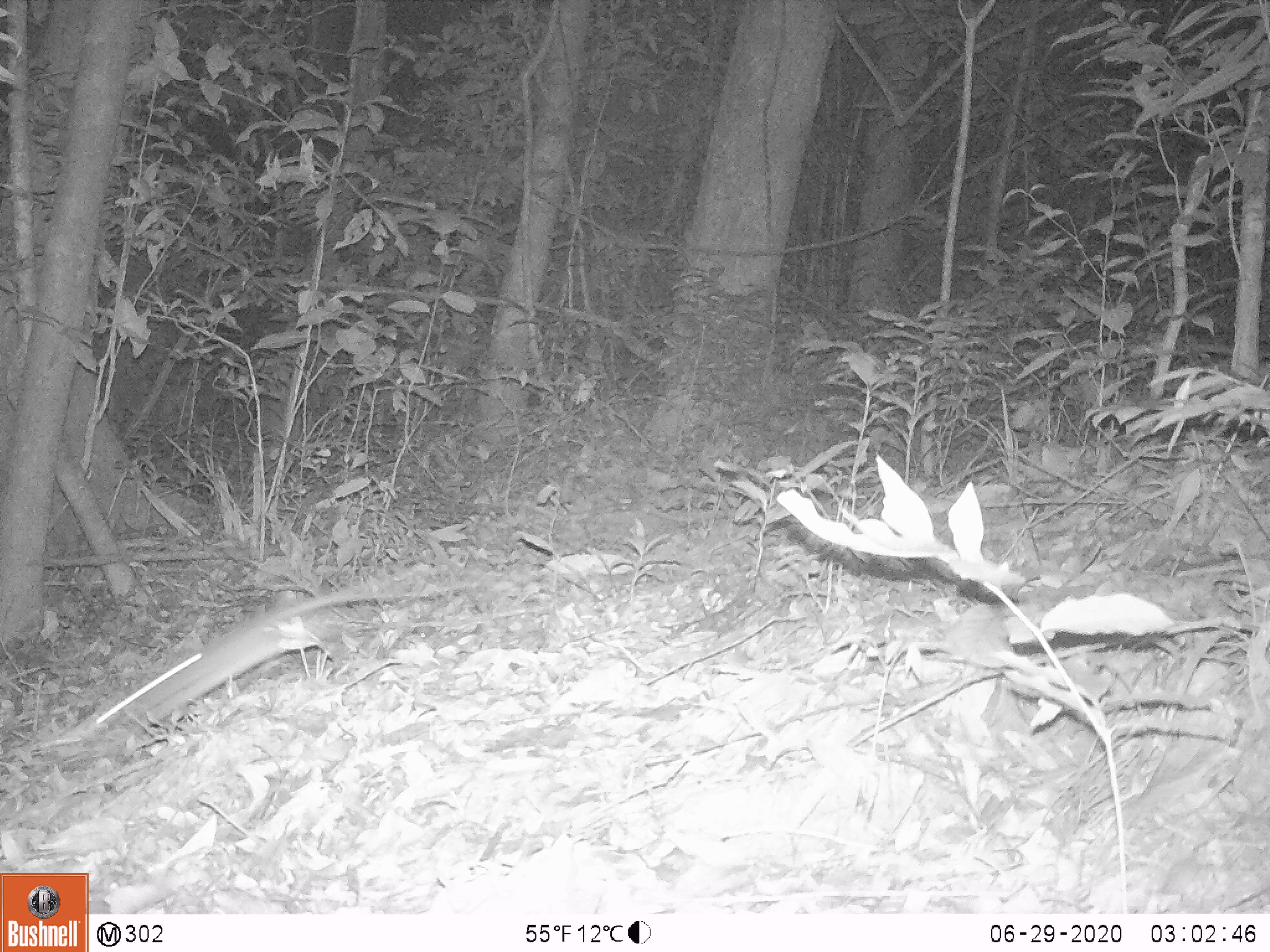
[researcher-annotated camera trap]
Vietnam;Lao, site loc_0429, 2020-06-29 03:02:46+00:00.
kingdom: Animalia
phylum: Chordata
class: Mammalia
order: Rodentia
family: Muridae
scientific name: Muridae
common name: old-world mice and rats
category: unidentified murid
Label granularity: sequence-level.